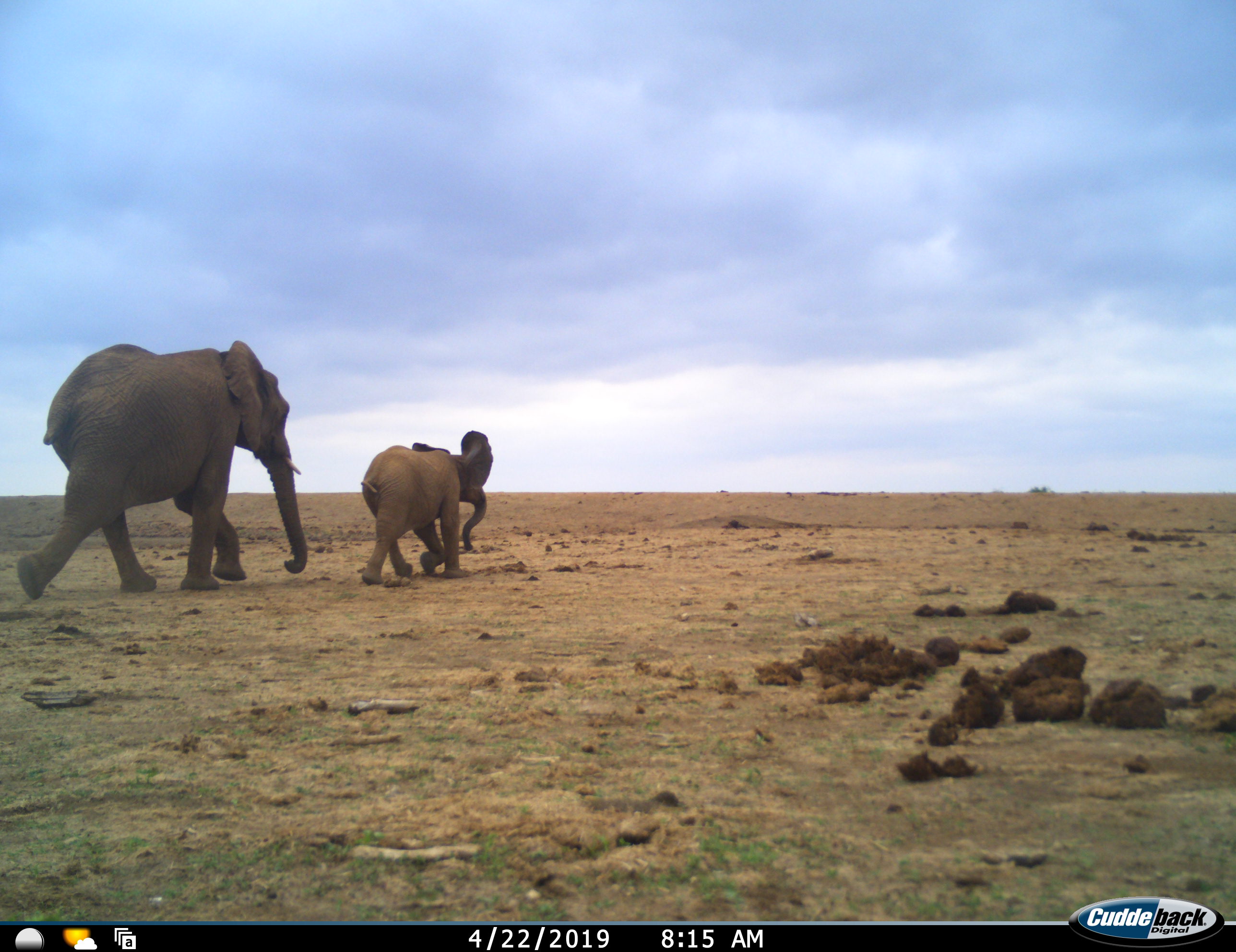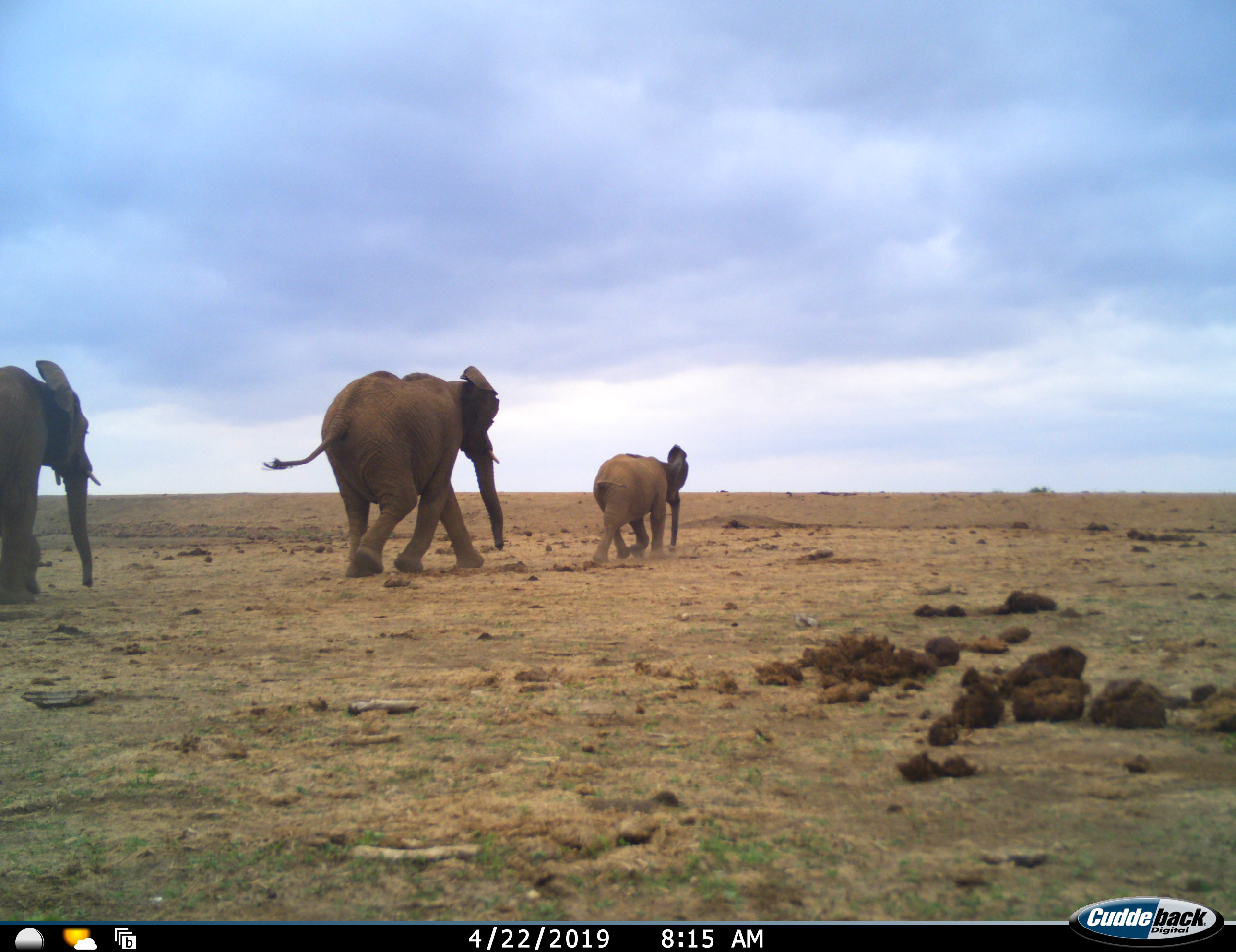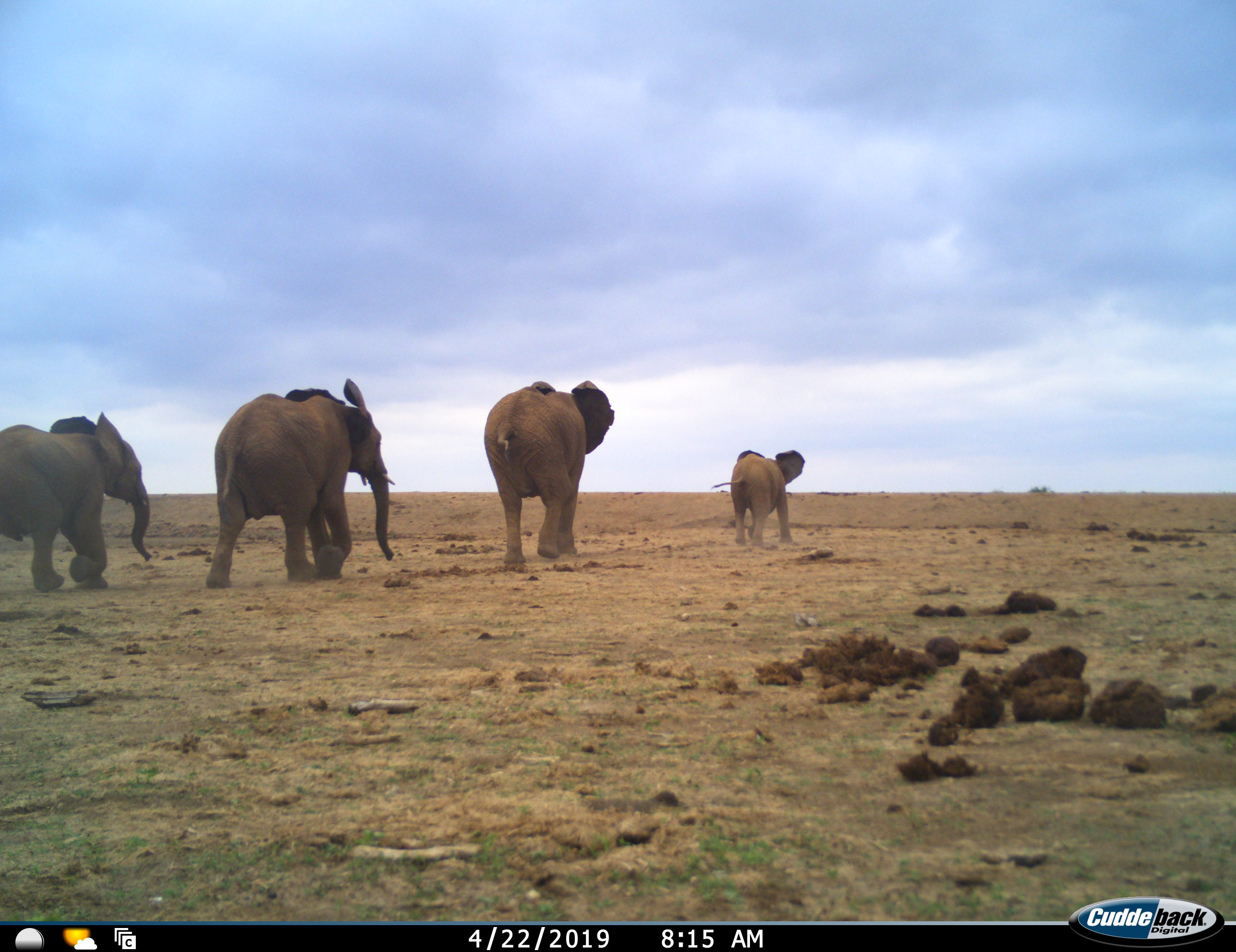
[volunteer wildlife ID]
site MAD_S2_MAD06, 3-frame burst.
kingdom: Animalia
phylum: Chordata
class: Mammalia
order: Proboscidea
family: Elephantidae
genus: Loxodonta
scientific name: Loxodonta africana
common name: african bush elephant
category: elephant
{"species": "elephant (african bush elephant) (Loxodonta africana)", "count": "4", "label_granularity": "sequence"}